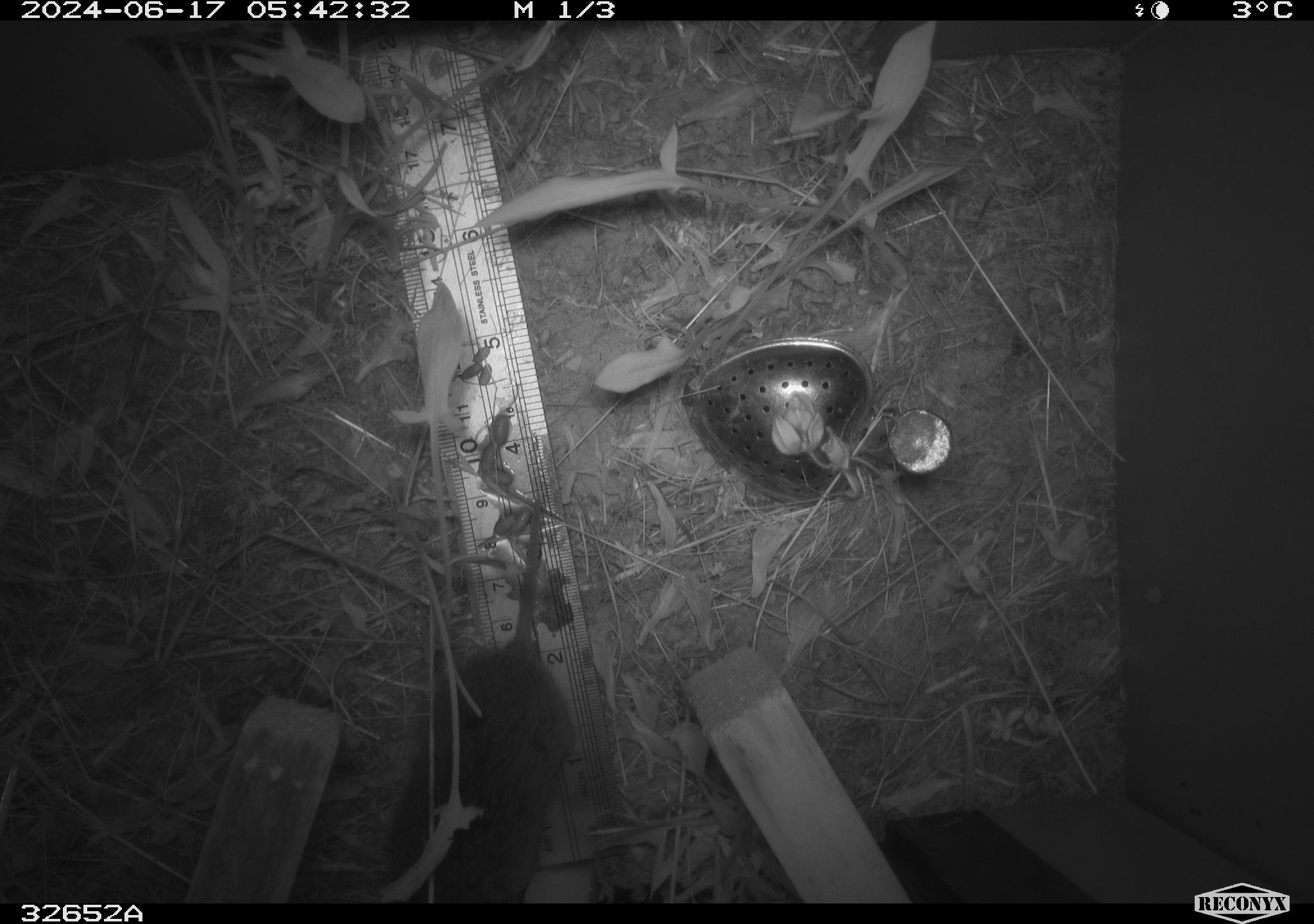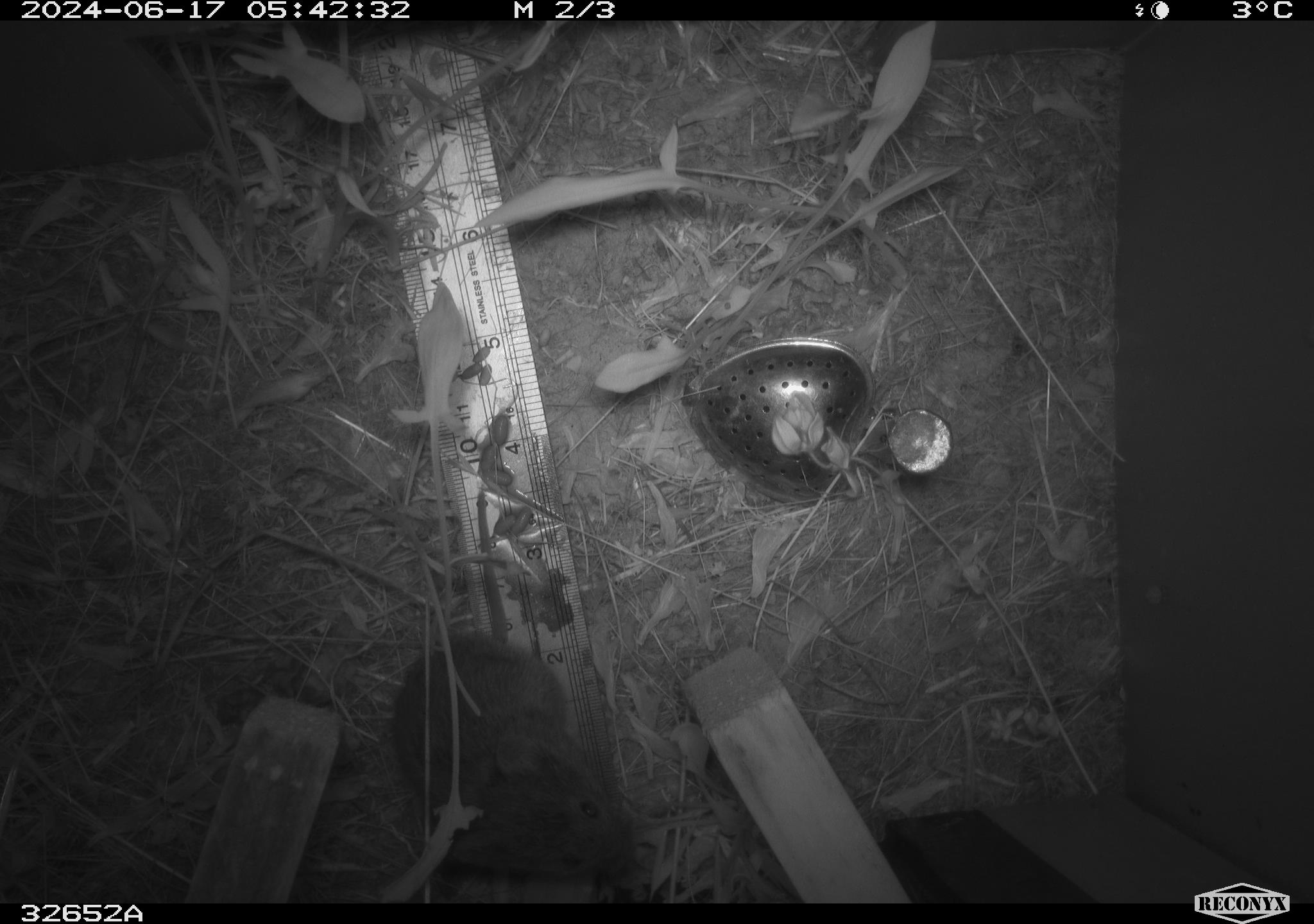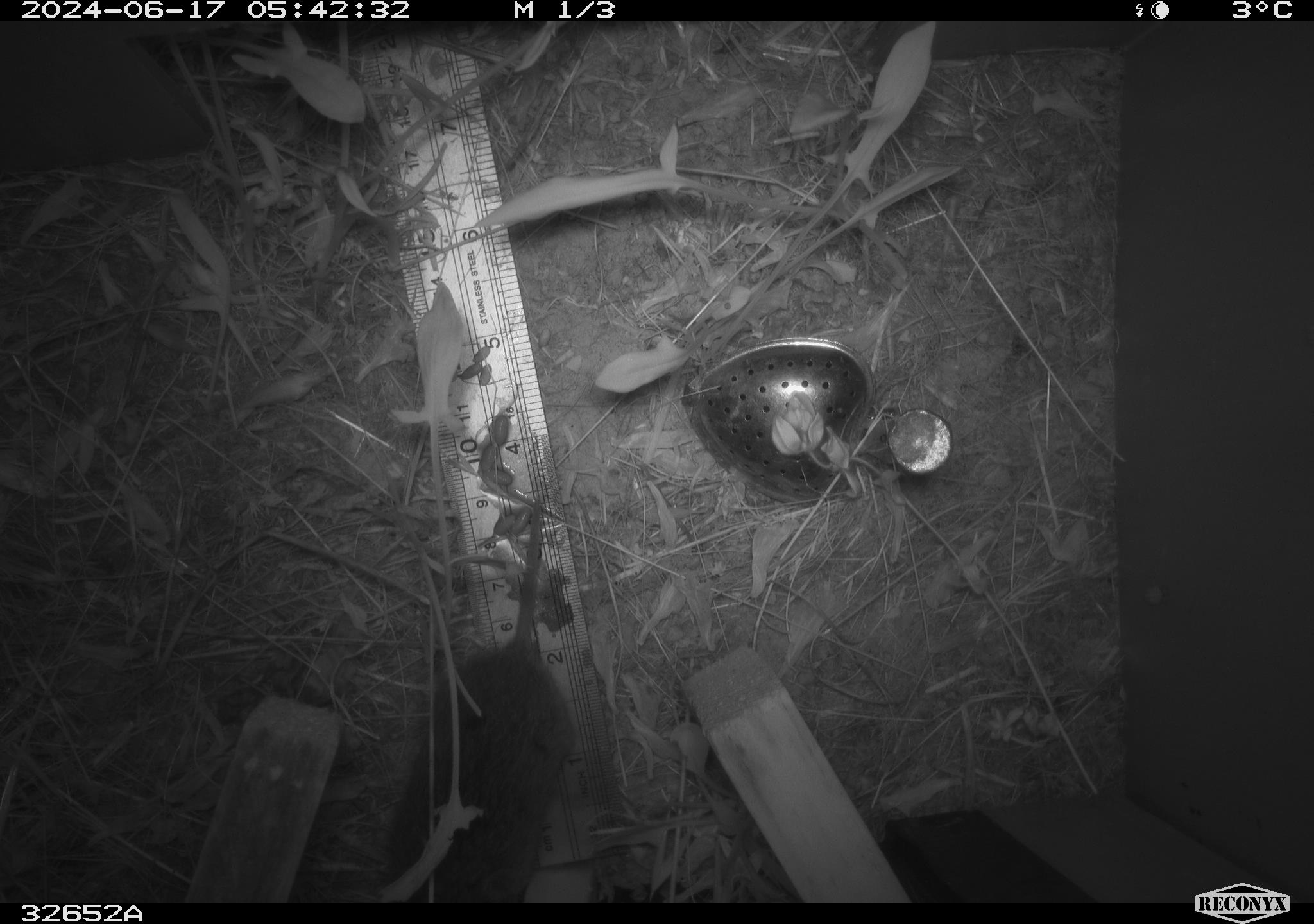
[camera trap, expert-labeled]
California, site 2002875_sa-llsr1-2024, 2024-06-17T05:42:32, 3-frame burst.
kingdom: Animalia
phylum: Chordata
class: Mammalia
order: Rodentia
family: Cricetidae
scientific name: Arvicolinae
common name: voles, lemmings, and muskrats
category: arvicolinae subfamily